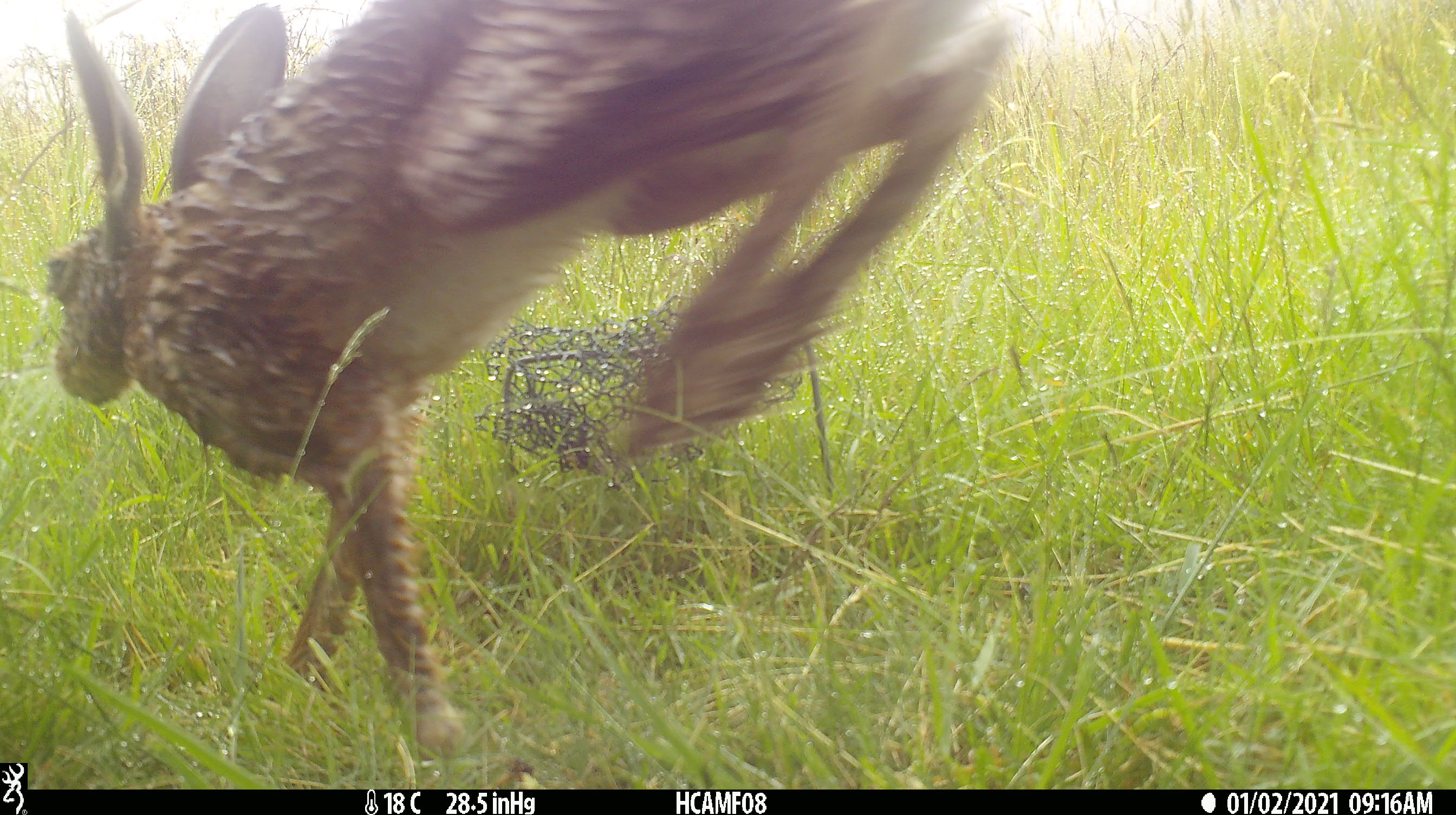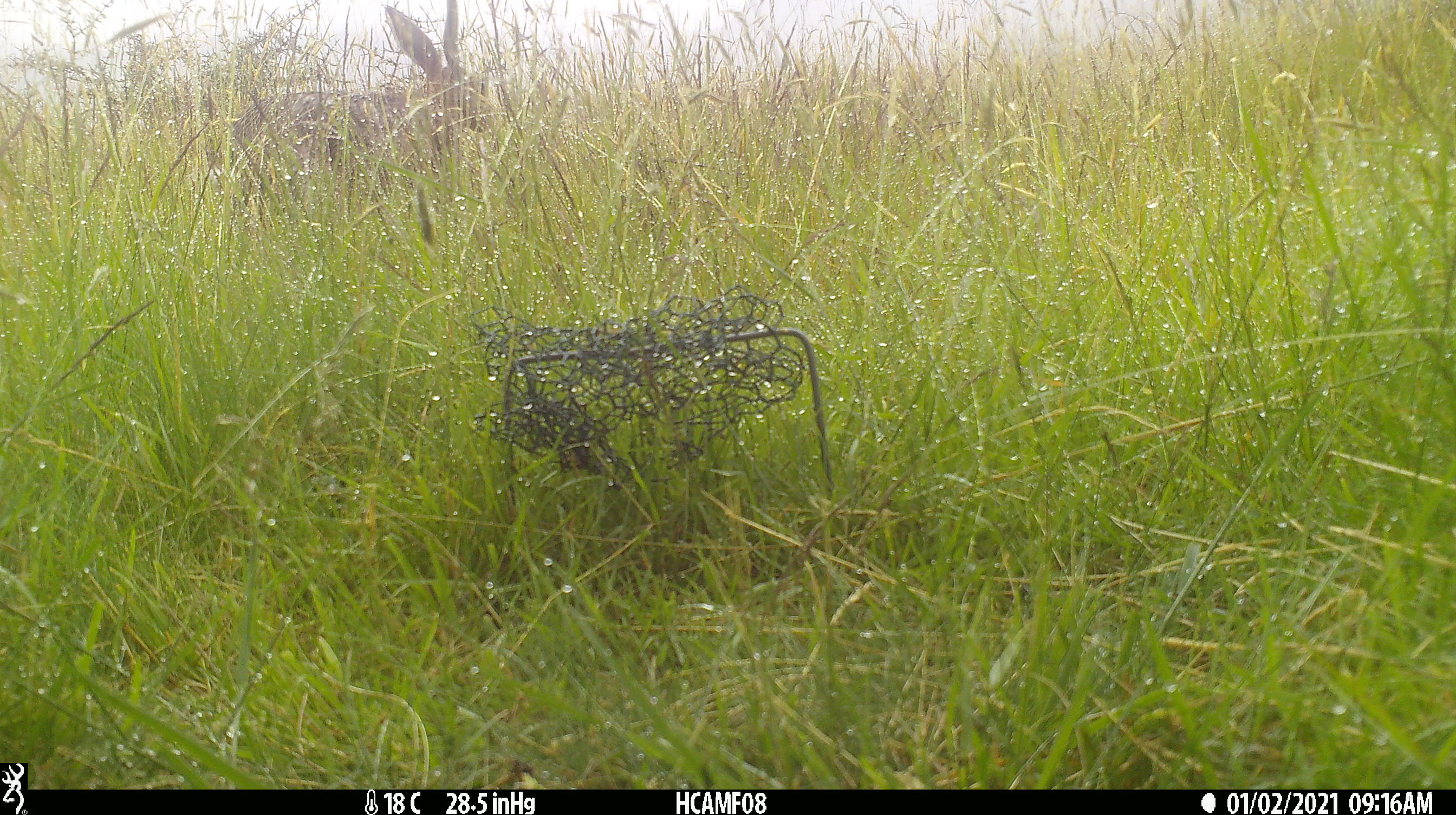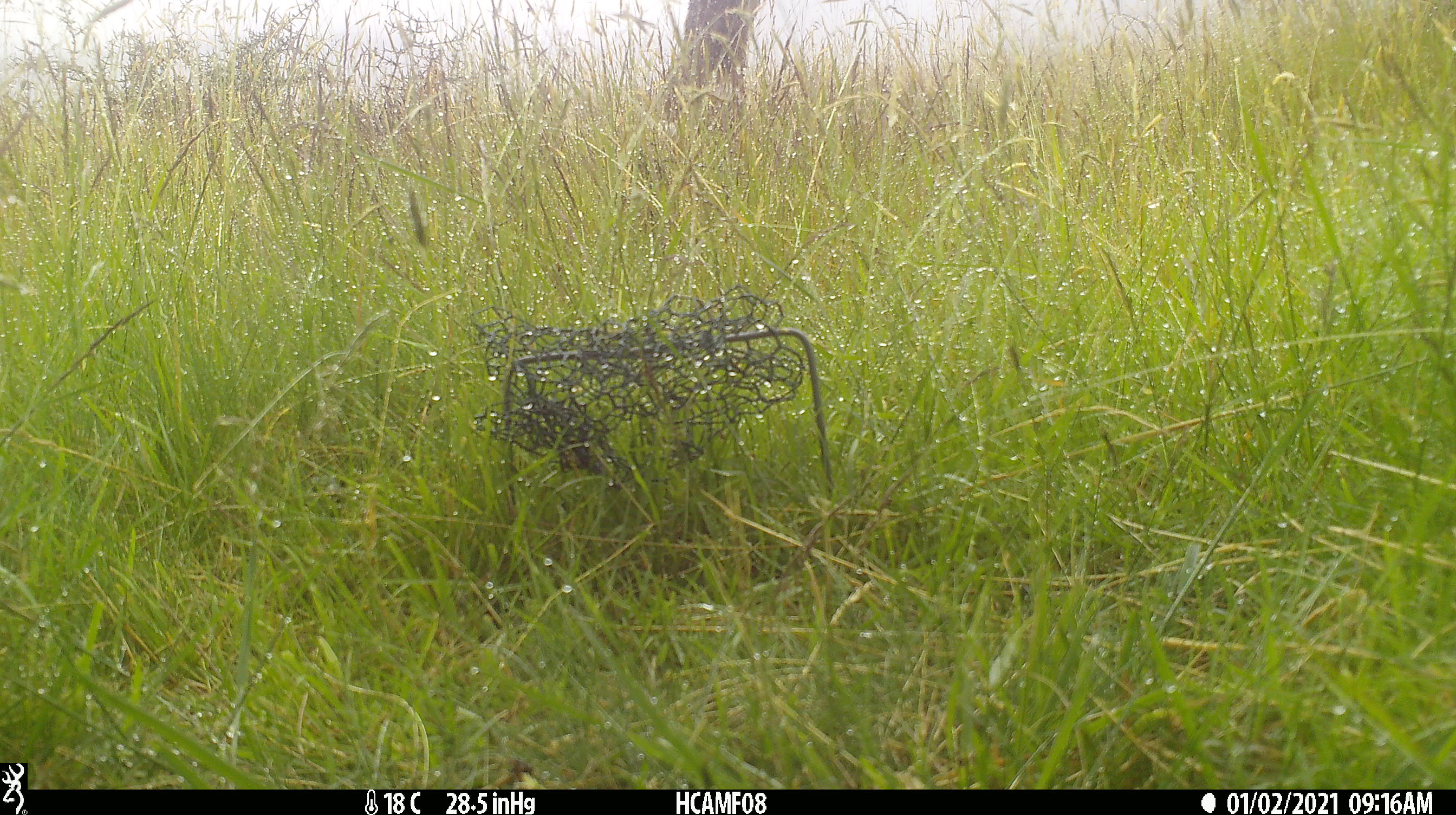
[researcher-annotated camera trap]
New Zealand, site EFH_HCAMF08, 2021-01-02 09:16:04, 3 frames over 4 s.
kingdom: Animalia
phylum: Chordata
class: Mammalia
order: Lagomorpha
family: Leporidae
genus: Lepus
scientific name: Lepus europaeus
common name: brown hare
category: hare